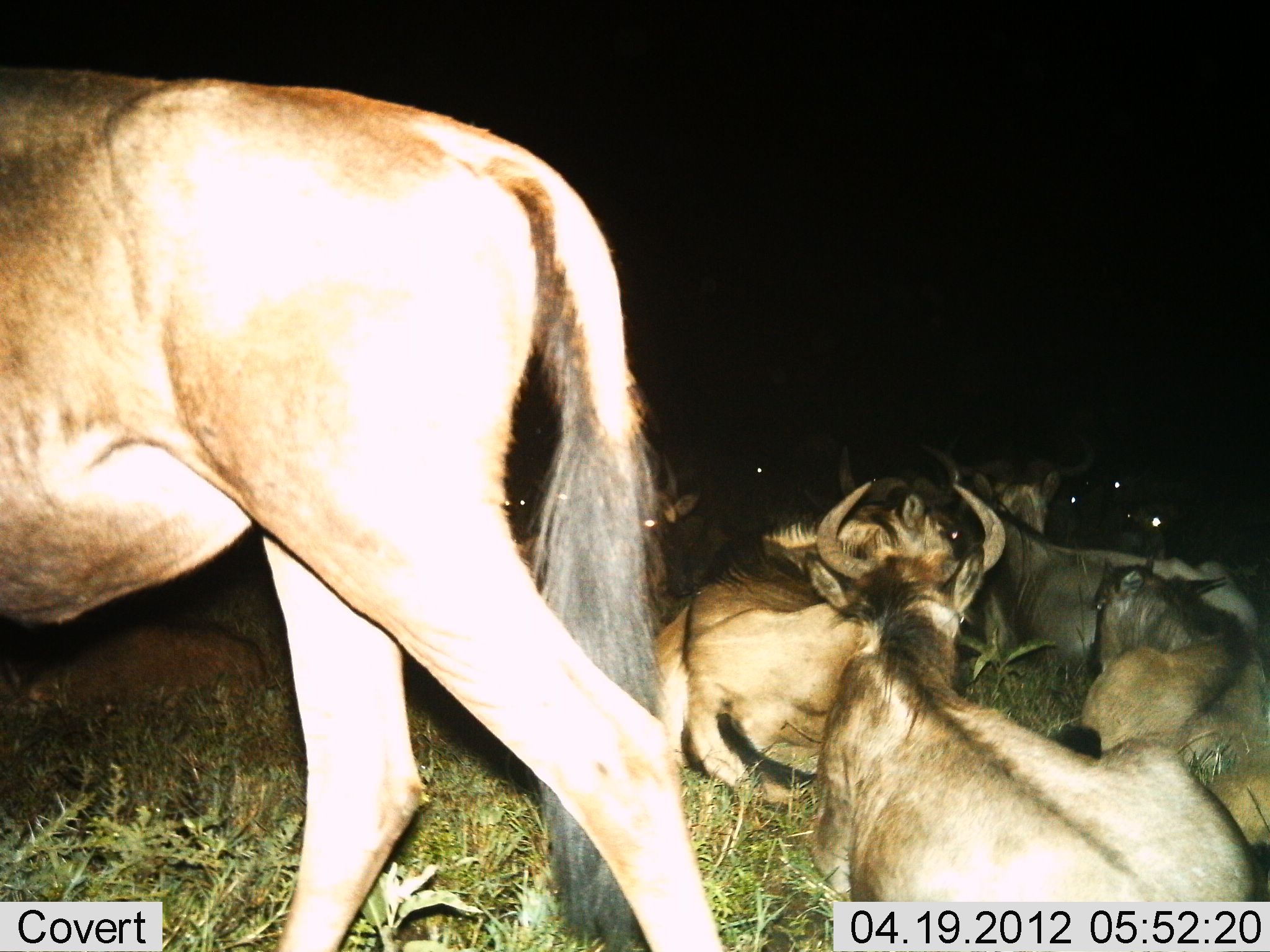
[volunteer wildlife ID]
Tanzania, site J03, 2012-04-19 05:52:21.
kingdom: Animalia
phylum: Chordata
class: Mammalia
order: Artiodactyla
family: Bovidae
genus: Connochaetes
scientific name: Connochaetes taurinus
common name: blue wildebeest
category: wildebeest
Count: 11-50.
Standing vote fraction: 41%.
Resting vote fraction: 100%.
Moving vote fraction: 32%.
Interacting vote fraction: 9%.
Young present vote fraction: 18%.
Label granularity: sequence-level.